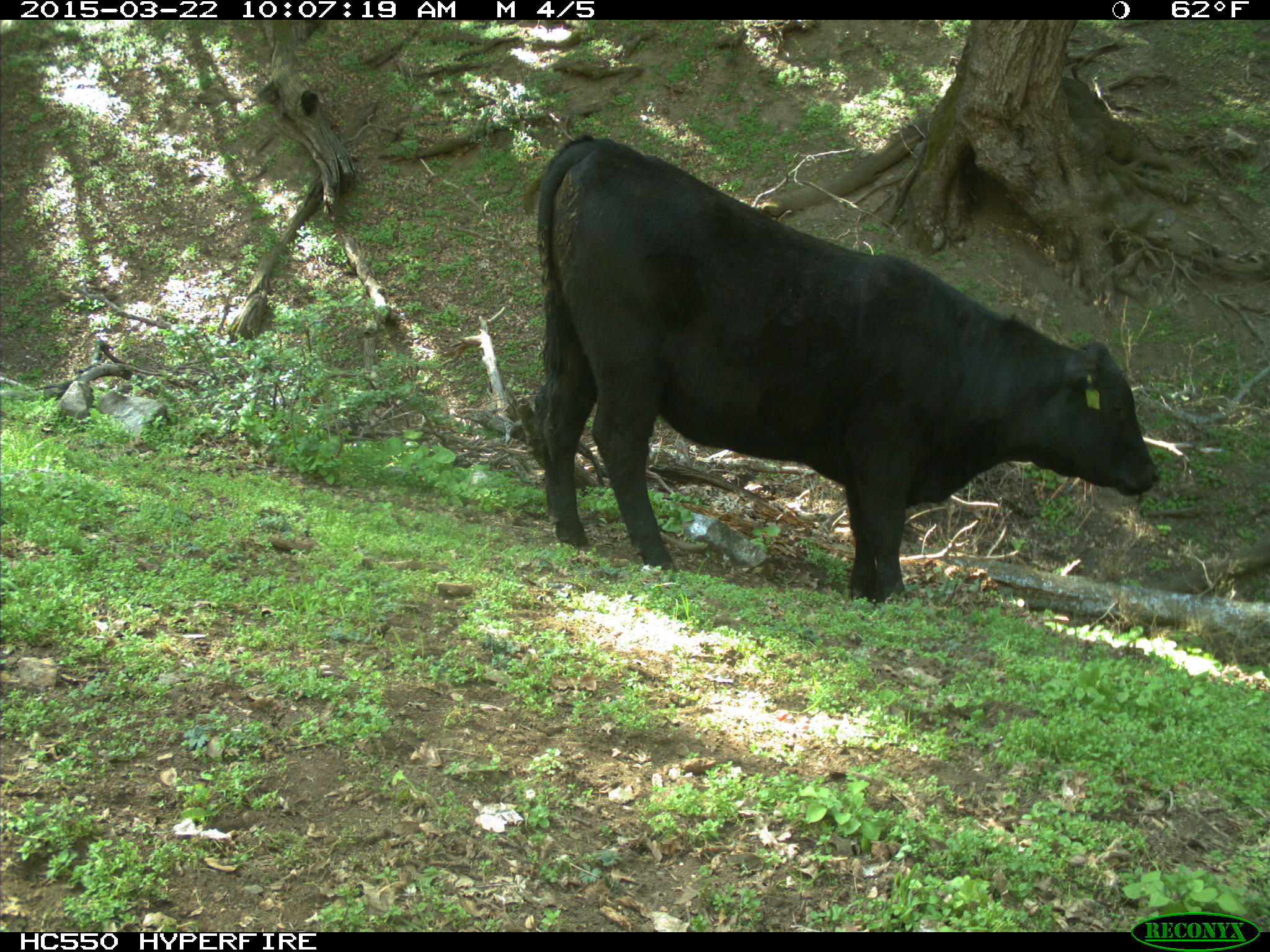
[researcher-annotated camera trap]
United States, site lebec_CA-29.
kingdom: Animalia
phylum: Chordata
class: Mammalia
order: Artiodactyla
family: Bovidae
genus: Bos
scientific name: Bos taurus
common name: domestic cow